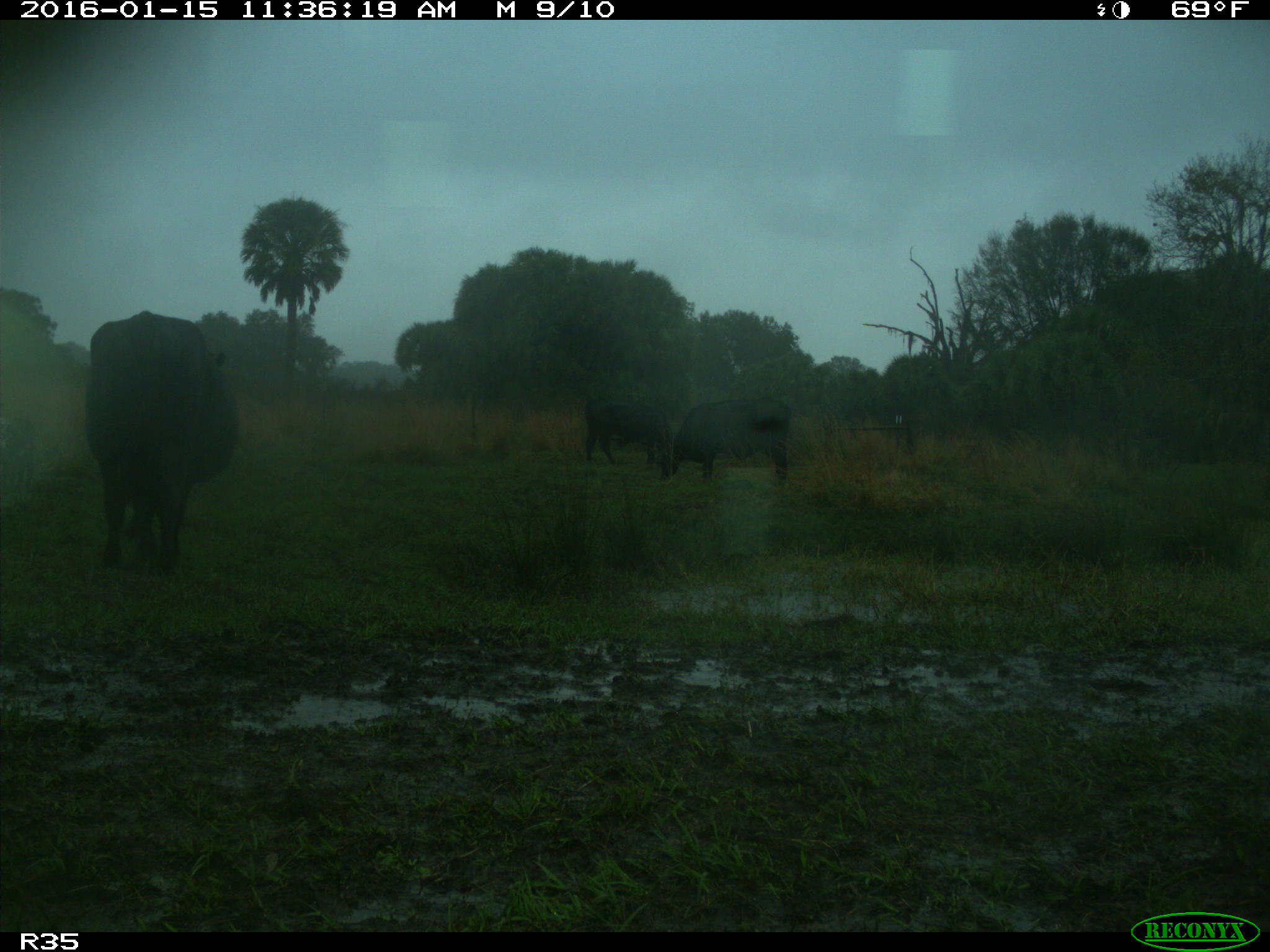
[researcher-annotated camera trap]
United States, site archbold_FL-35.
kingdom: Animalia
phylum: Chordata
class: Mammalia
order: Artiodactyla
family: Bovidae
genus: Bos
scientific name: Bos taurus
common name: domestic cow